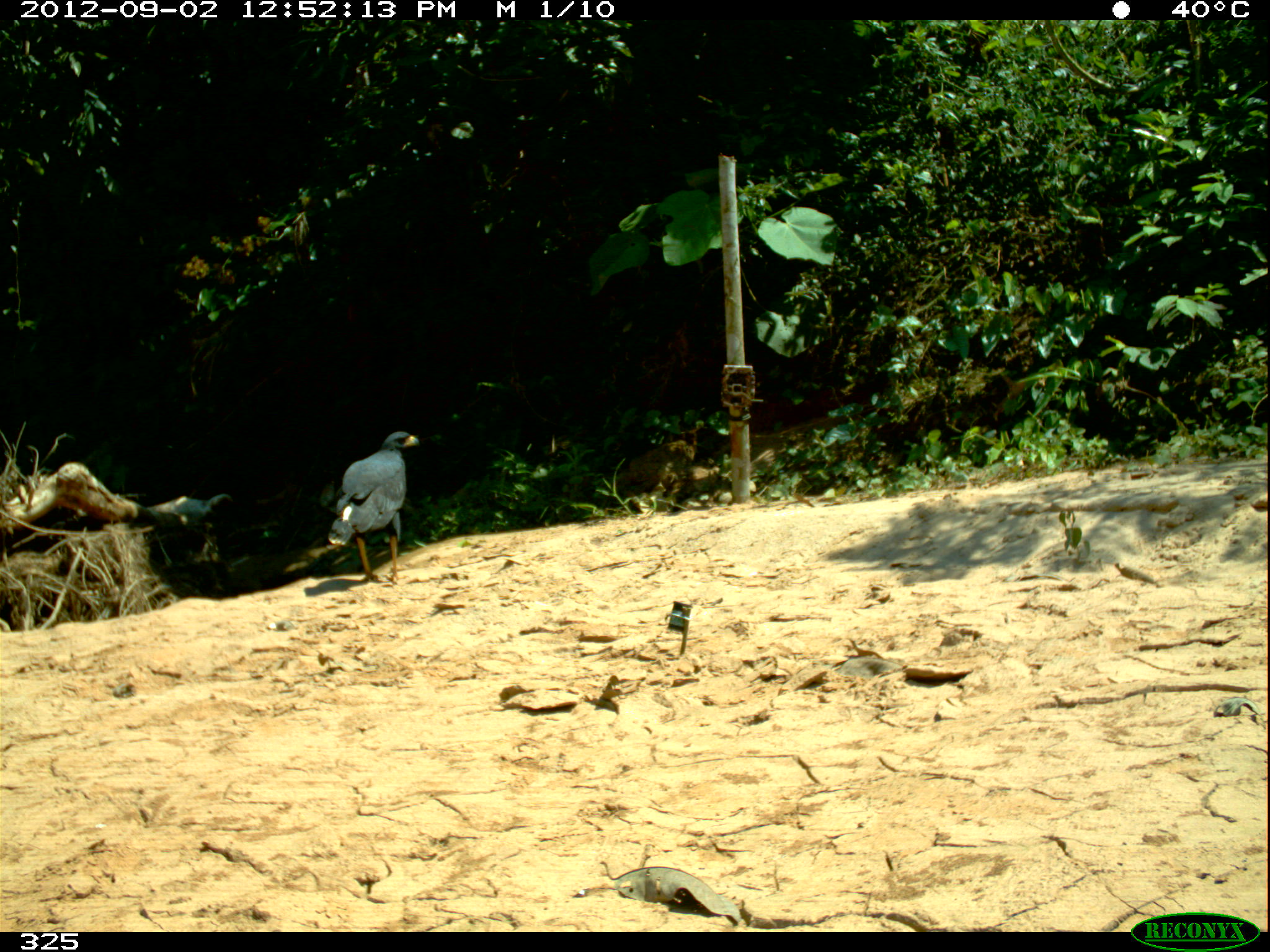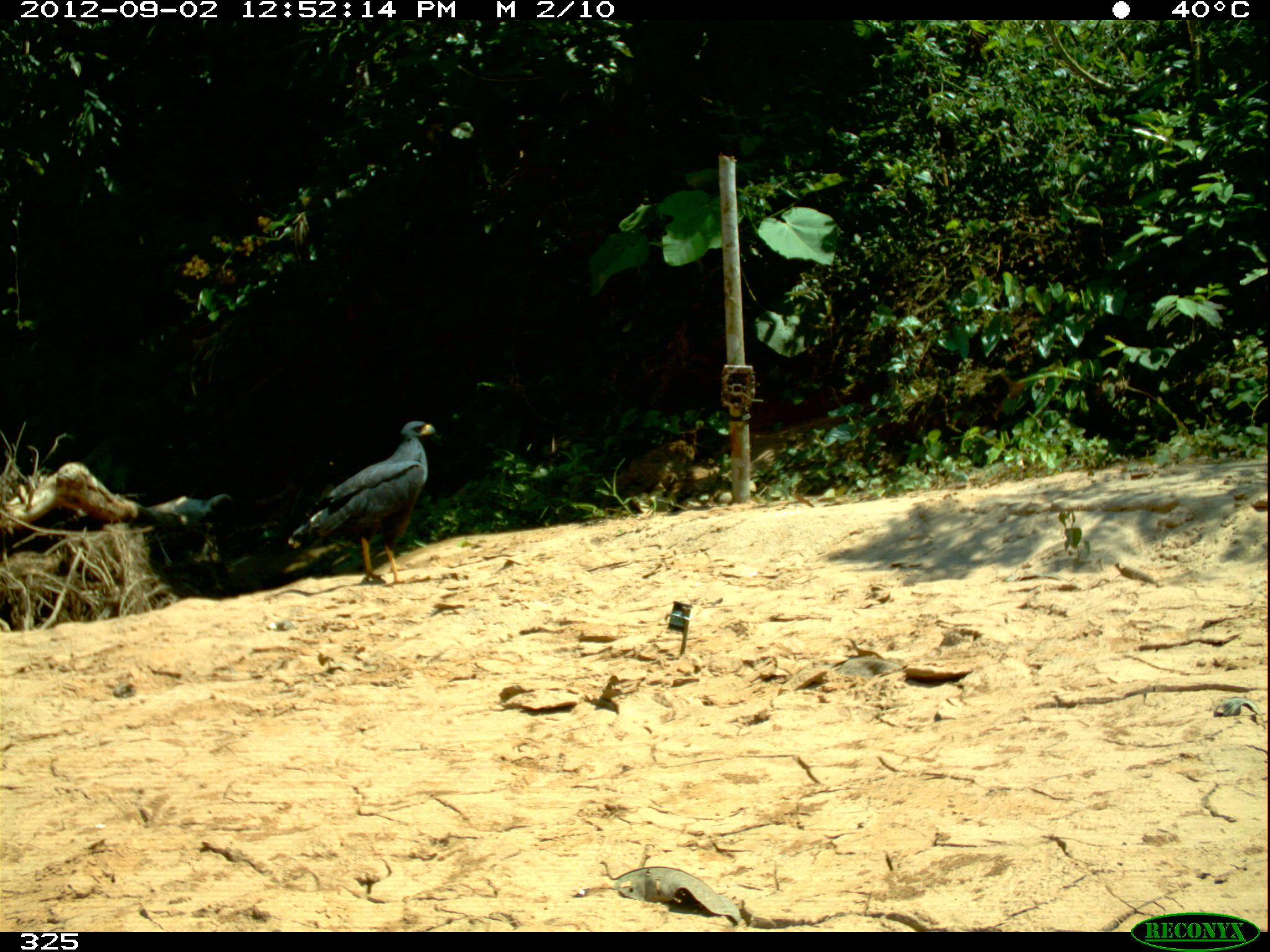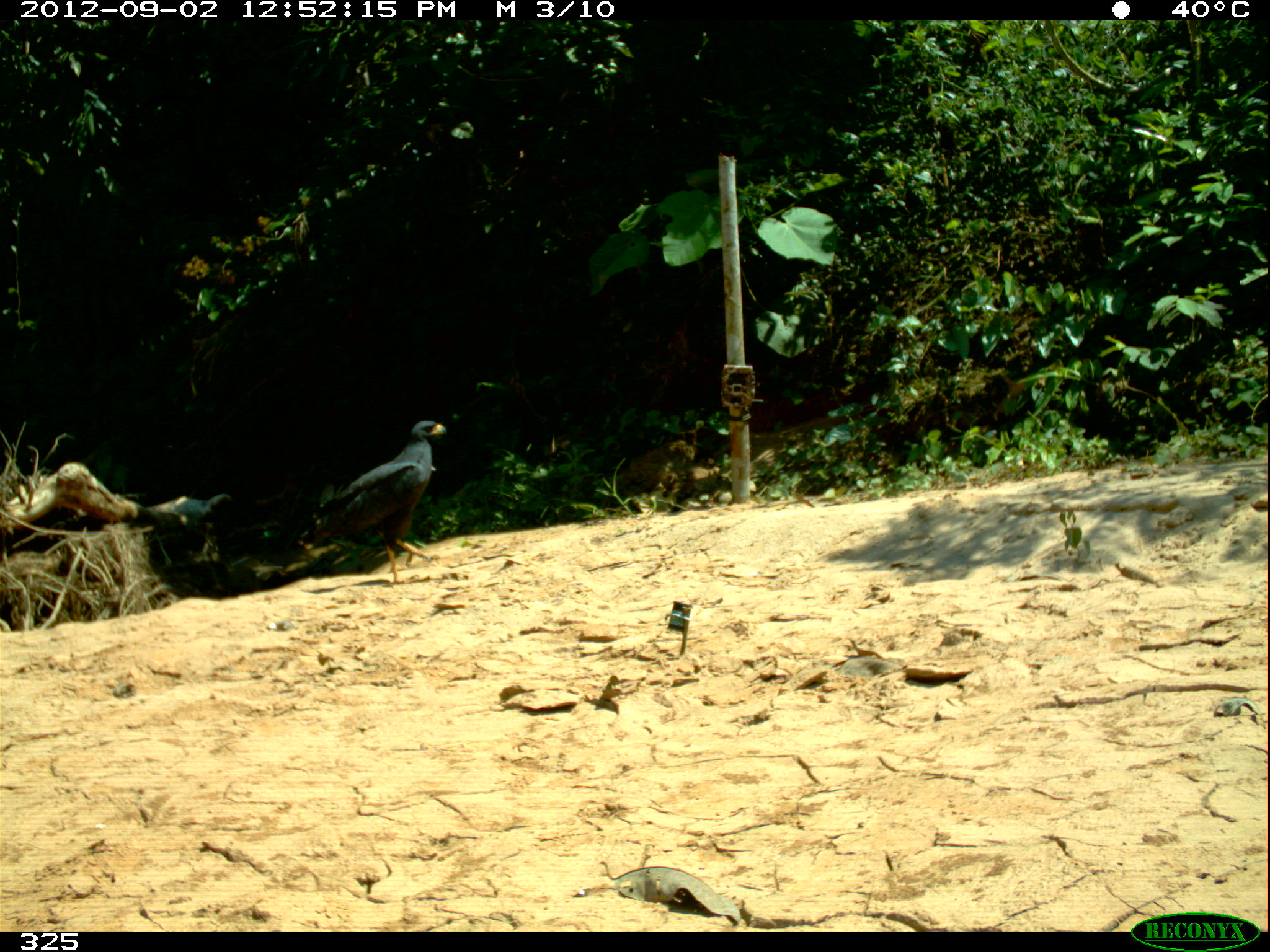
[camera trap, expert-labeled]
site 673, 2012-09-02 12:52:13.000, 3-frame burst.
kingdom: Animalia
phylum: Chordata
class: Aves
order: Accipitriformes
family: Accipitridae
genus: Buteogallus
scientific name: Buteogallus urubitinga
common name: great black hawk